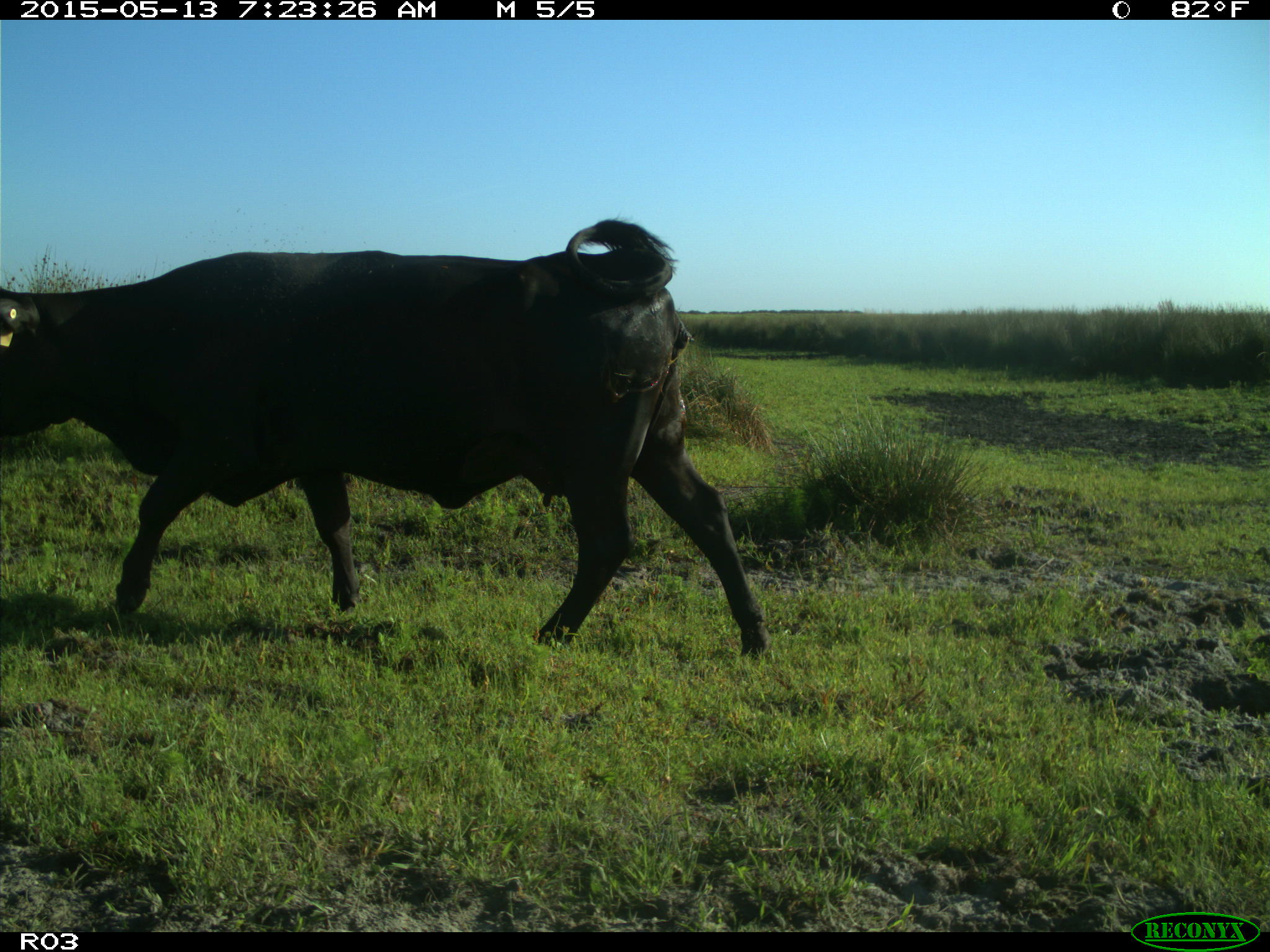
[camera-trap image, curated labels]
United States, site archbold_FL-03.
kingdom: Animalia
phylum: Chordata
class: Mammalia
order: Artiodactyla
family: Bovidae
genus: Bos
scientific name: Bos taurus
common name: domestic cow